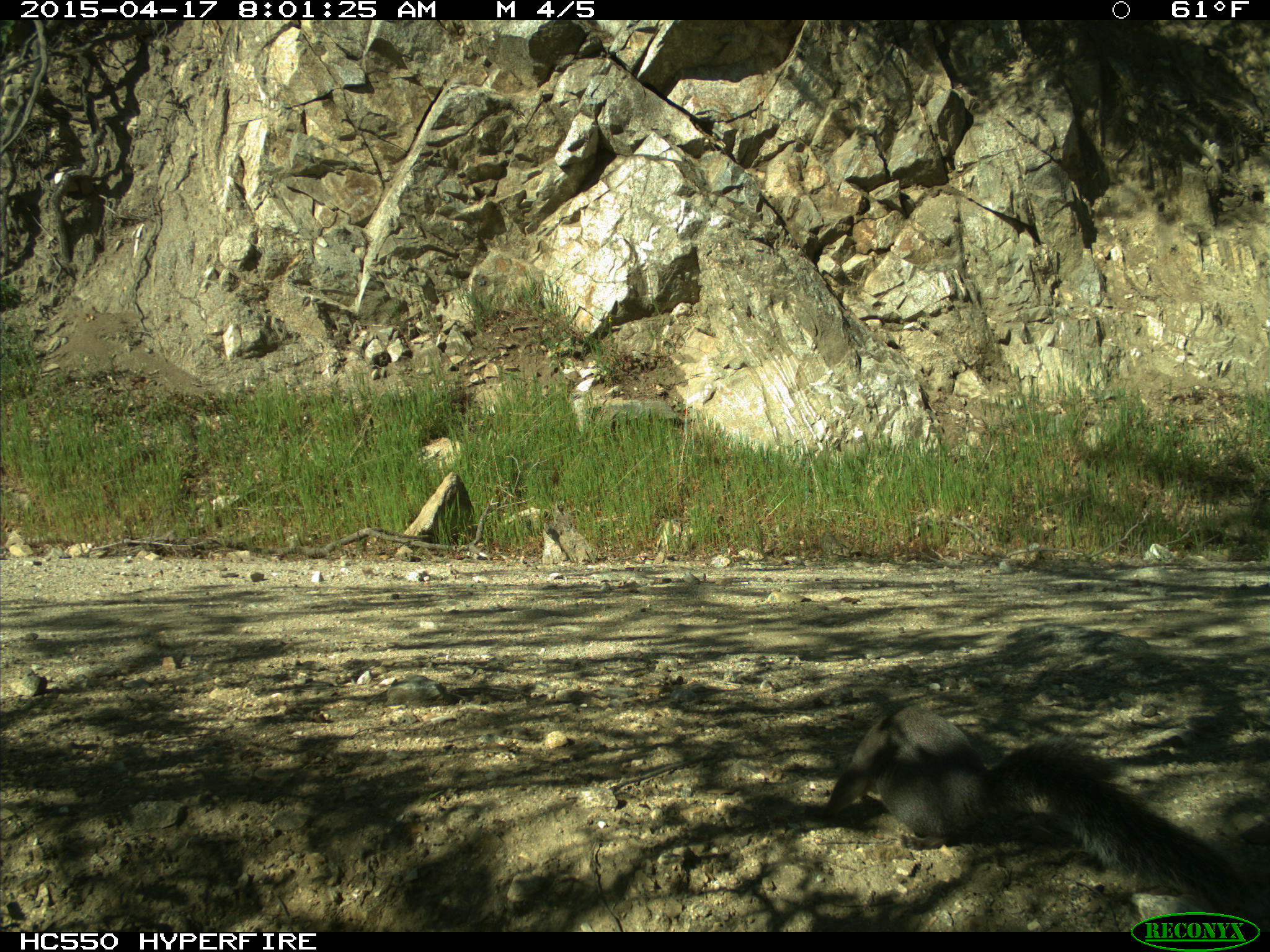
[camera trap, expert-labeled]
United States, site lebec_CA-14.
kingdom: Animalia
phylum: Chordata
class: Mammalia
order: Rodentia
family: Sciuridae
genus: Sciurus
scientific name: Sciurus carolinensis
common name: eastern gray squirrel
Sciurus carolinensis (eastern gray squirrel).